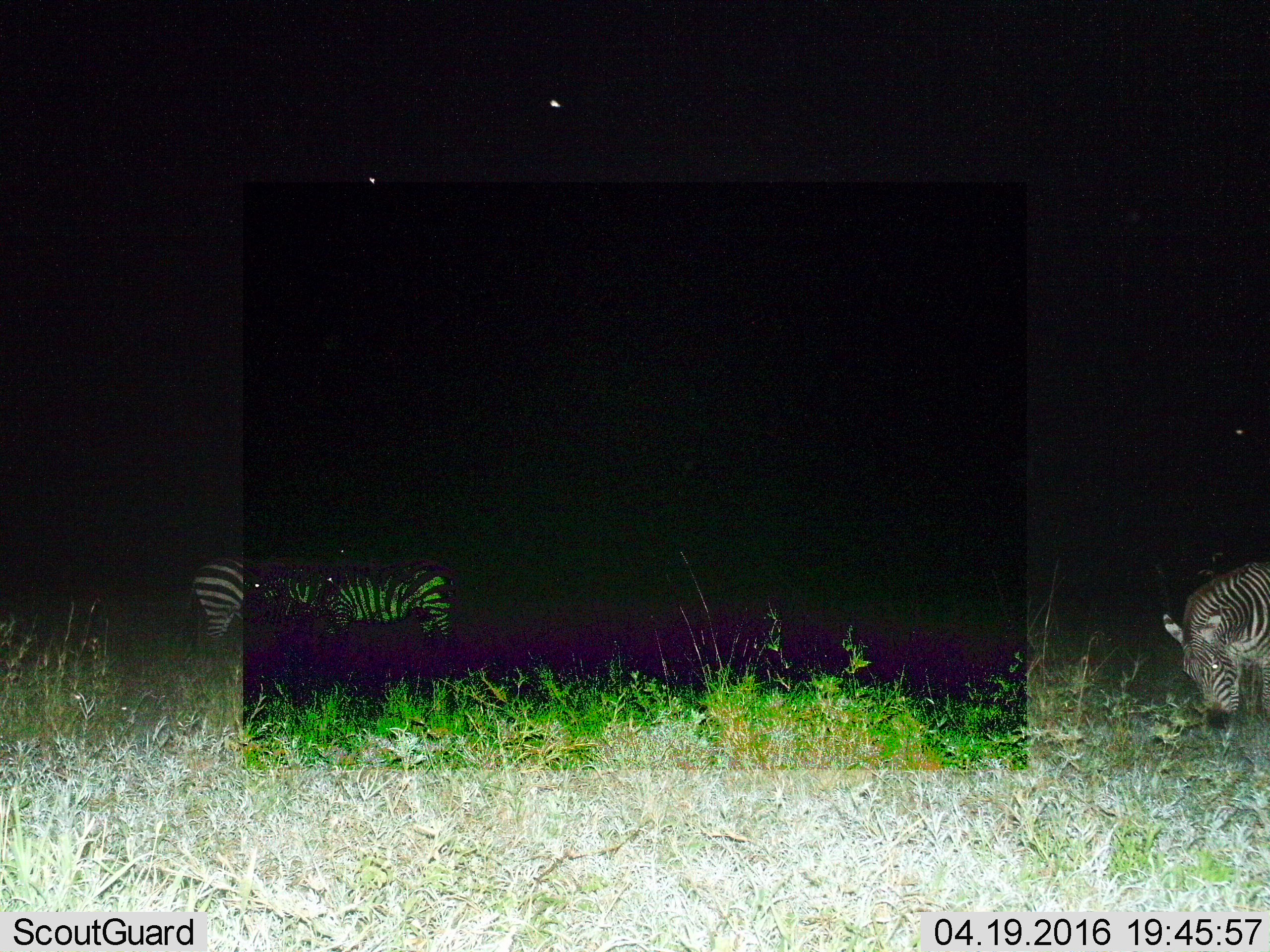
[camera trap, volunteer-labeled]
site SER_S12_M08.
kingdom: Animalia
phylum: Chordata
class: Mammalia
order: Perissodactyla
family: Equidae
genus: Equus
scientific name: Equus quagga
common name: plains zebra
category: zebraplains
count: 4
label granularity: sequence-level